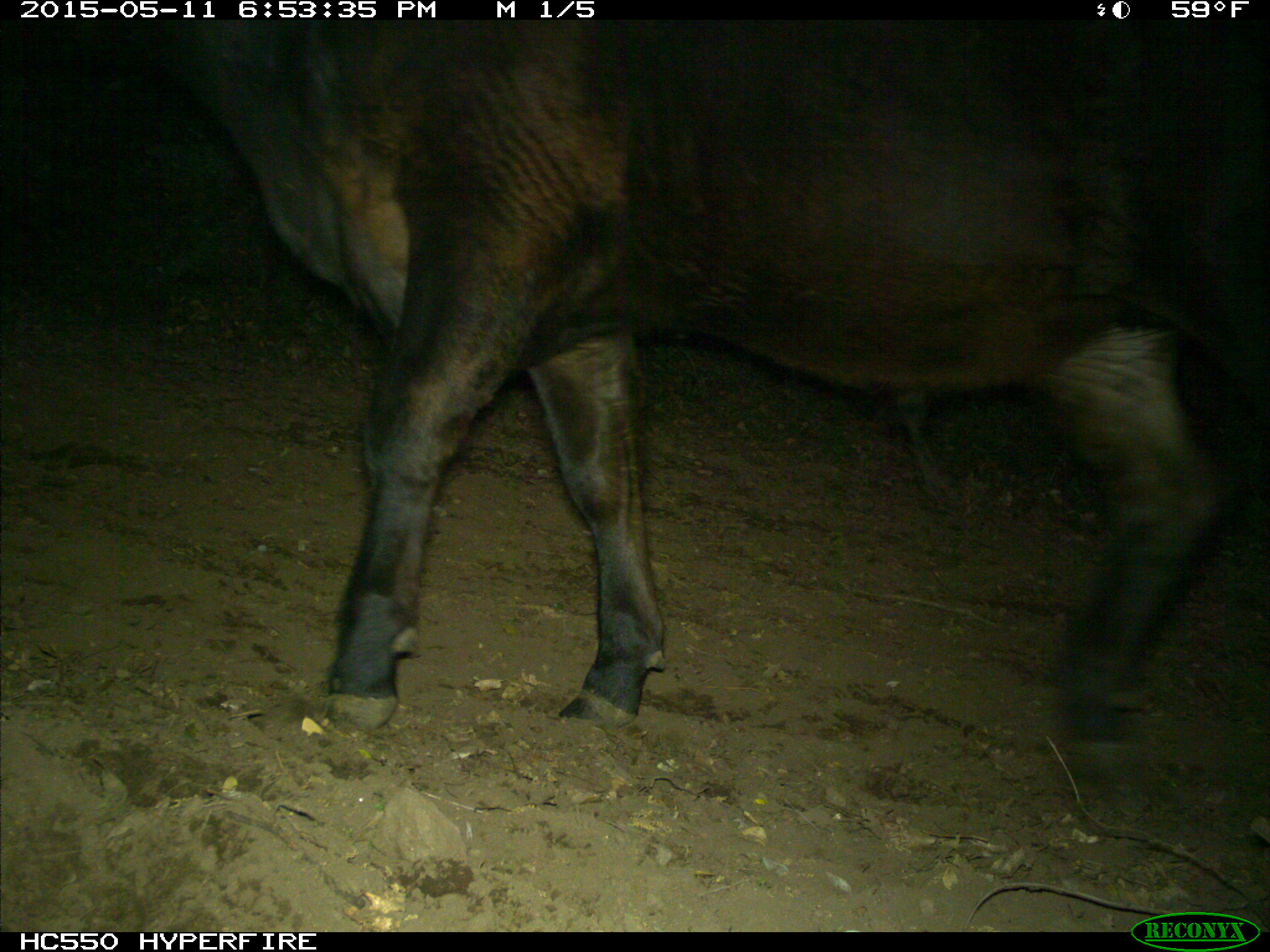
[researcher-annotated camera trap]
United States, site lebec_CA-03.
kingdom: Animalia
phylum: Chordata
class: Mammalia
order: Artiodactyla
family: Bovidae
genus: Bos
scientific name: Bos taurus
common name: domestic cow